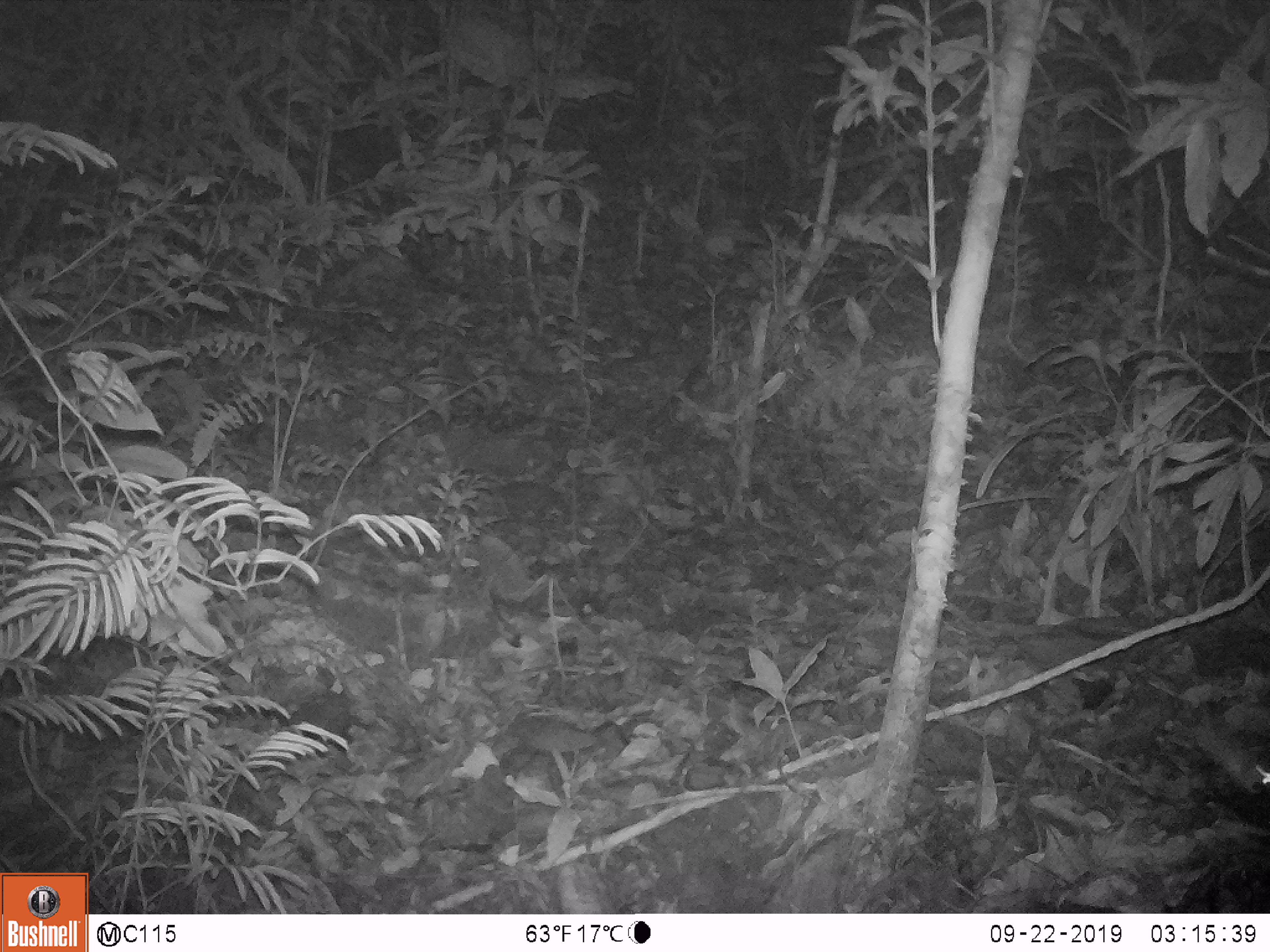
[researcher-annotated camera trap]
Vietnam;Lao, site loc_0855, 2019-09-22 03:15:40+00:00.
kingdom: Animalia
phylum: Chordata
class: Mammalia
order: Rodentia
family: Muridae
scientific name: Muridae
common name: old-world mice and rats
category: unidentified murid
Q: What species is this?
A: Unidentified murid (old-world mice and rats) (Muridae).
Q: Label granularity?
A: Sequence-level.